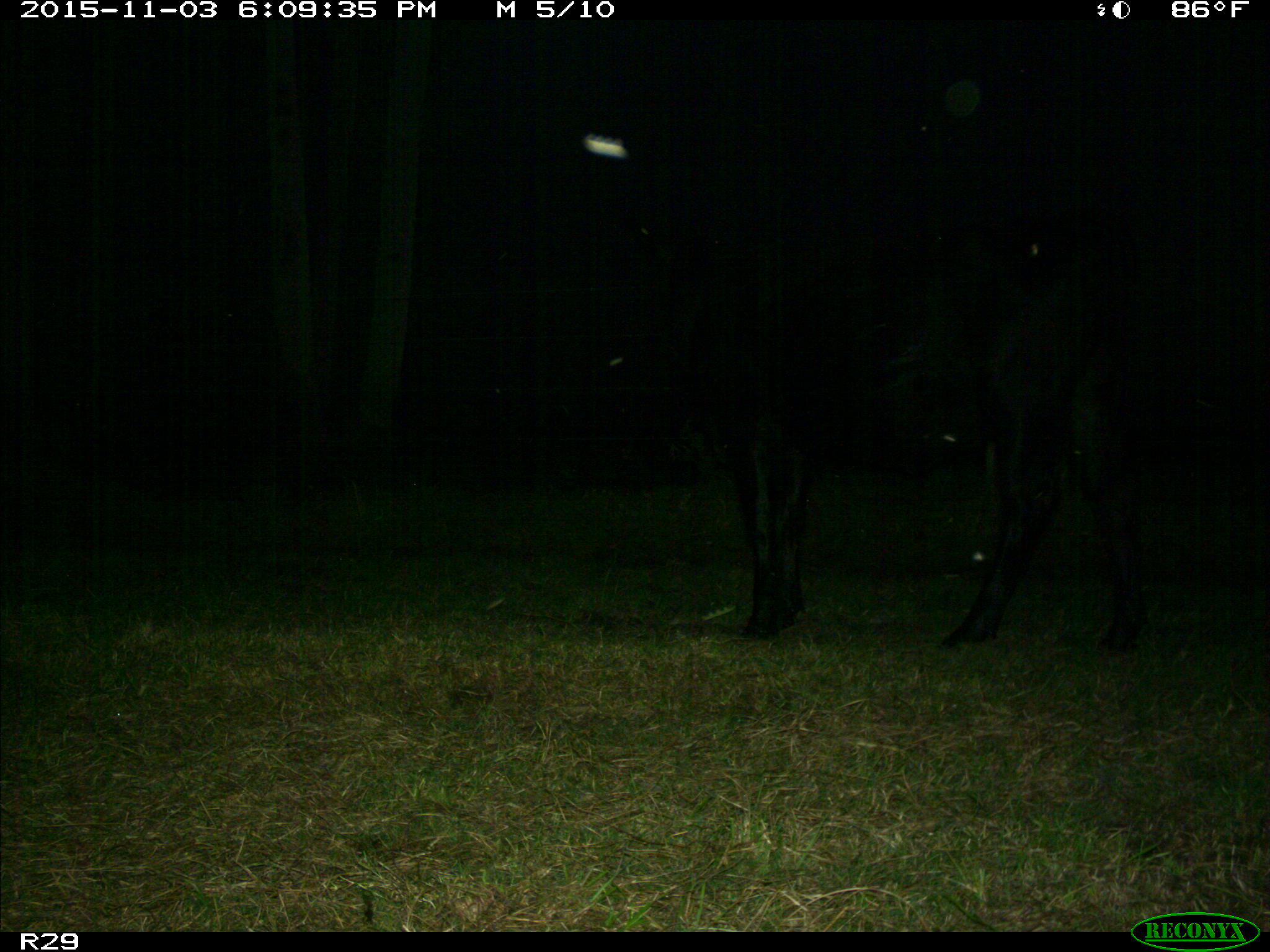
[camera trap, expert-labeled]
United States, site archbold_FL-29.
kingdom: Animalia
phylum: Chordata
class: Mammalia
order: Artiodactyla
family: Bovidae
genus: Bos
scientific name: Bos taurus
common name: domestic cow